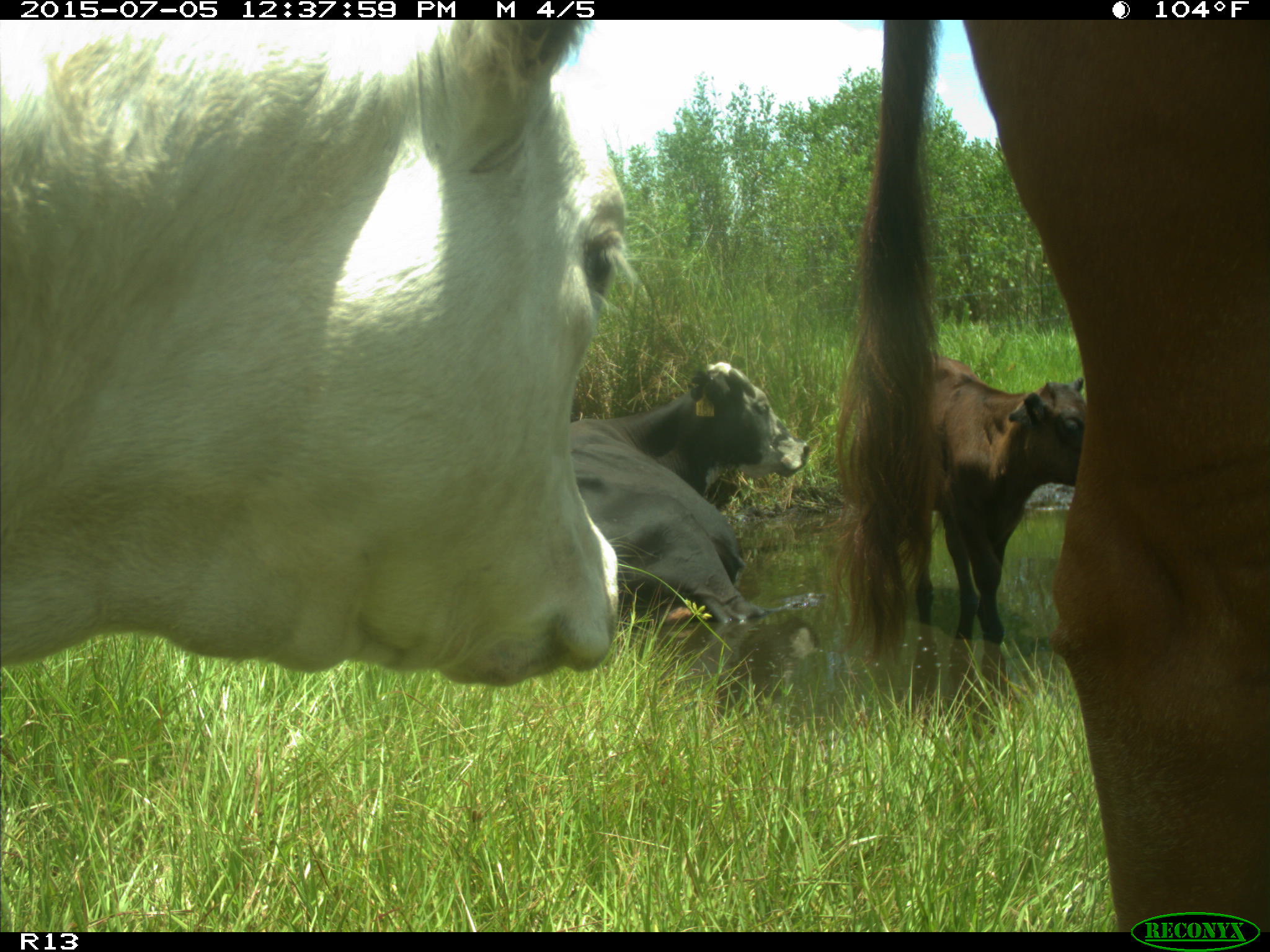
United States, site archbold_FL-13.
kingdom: Animalia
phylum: Chordata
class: Mammalia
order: Artiodactyla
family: Bovidae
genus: Bos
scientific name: Bos taurus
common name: domestic cow